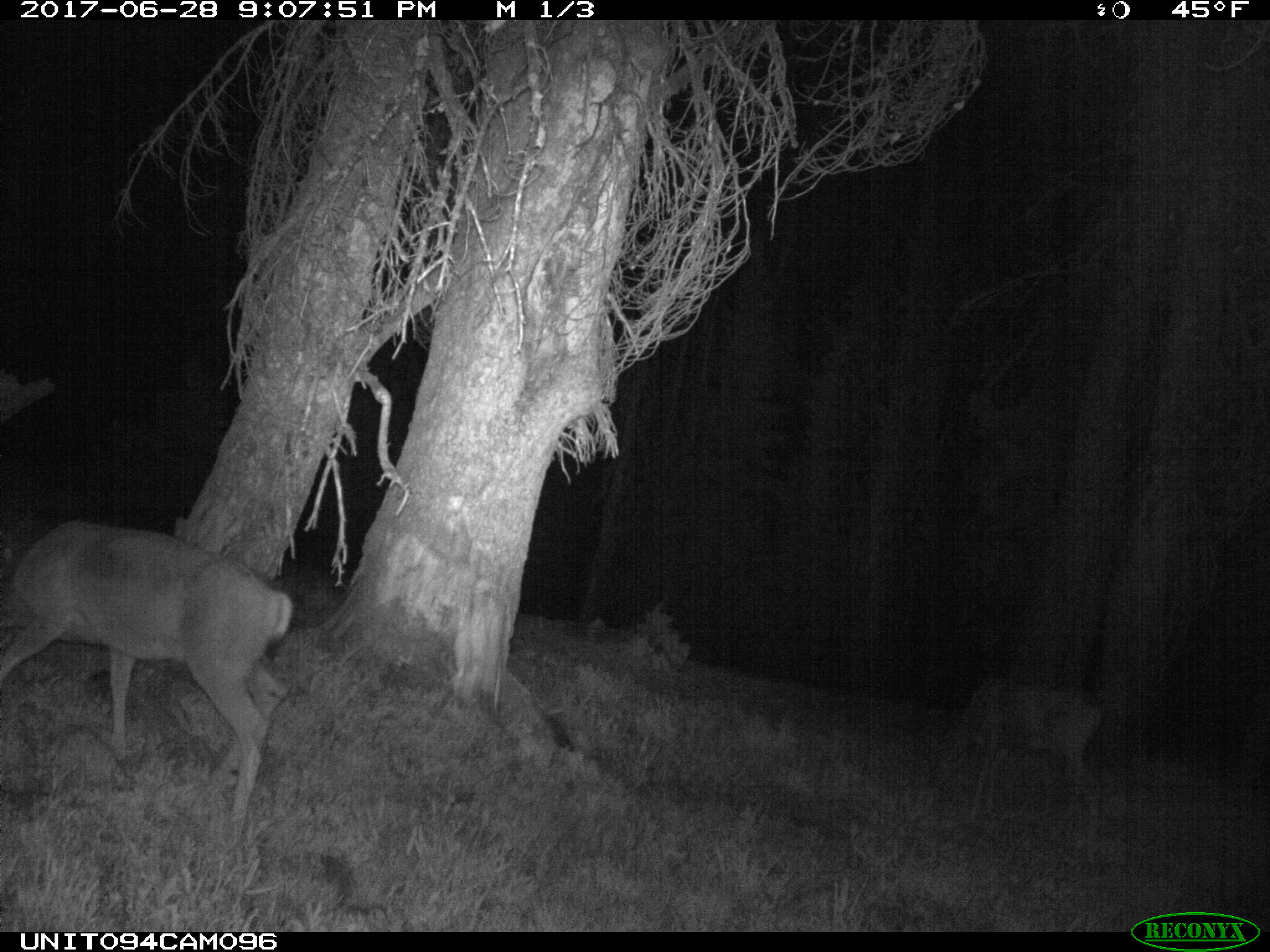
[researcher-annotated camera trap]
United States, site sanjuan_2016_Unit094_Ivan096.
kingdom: Animalia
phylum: Chordata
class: Mammalia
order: Artiodactyla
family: Cervidae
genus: Odocoileus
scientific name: Odocoileus hemionus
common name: mule deer